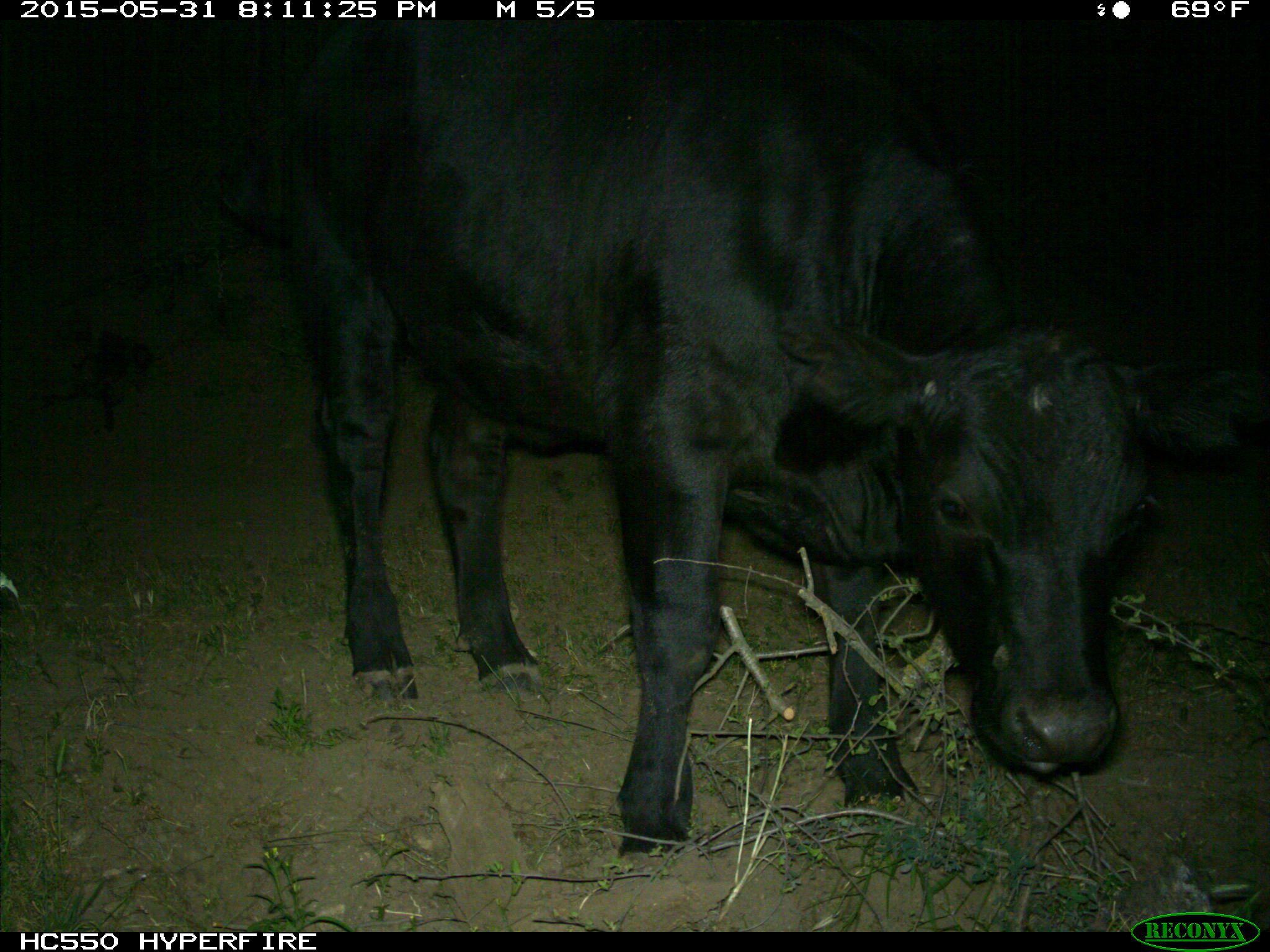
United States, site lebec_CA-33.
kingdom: Animalia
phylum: Chordata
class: Mammalia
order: Artiodactyla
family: Bovidae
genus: Bos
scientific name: Bos taurus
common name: domestic cow